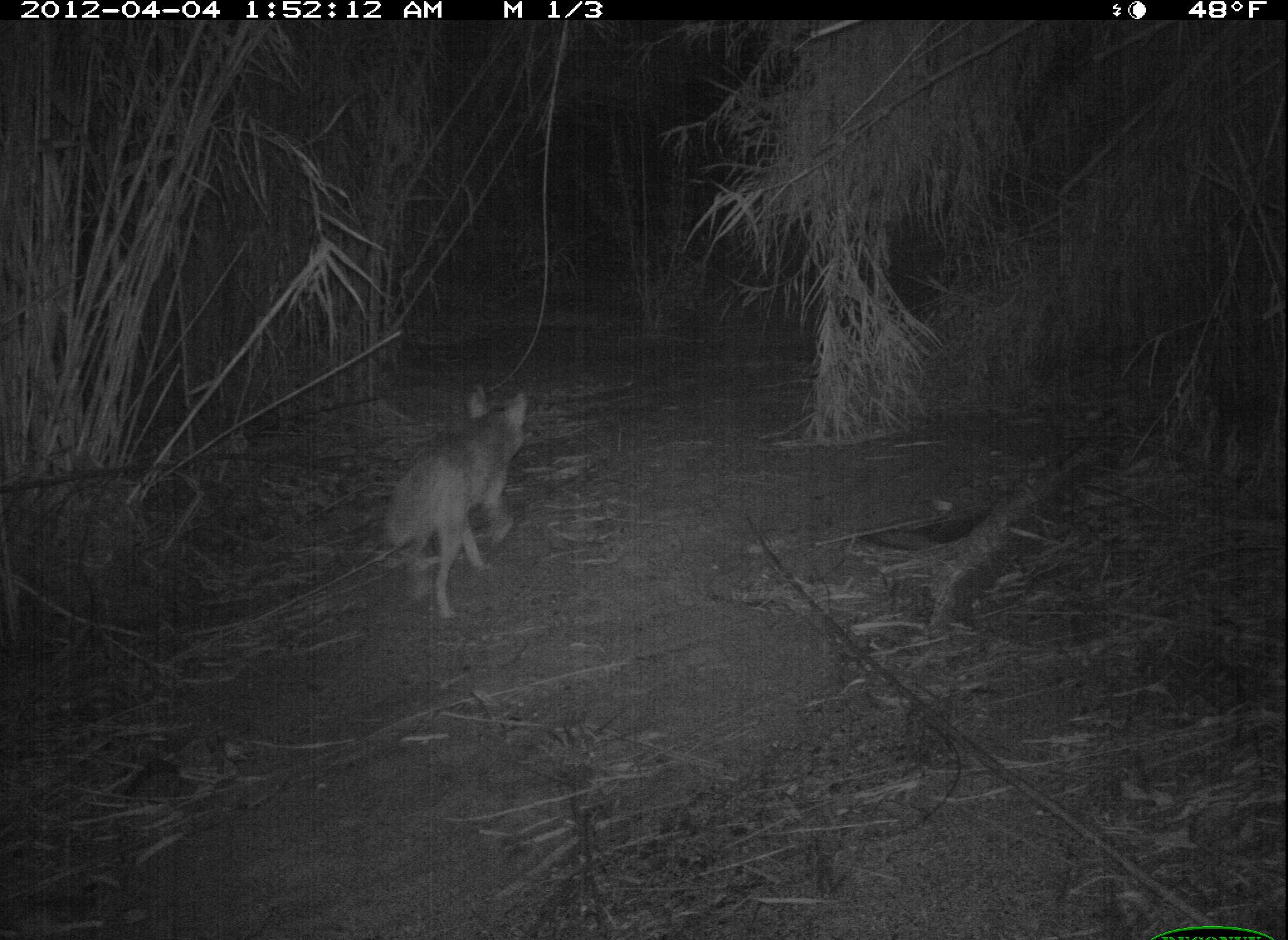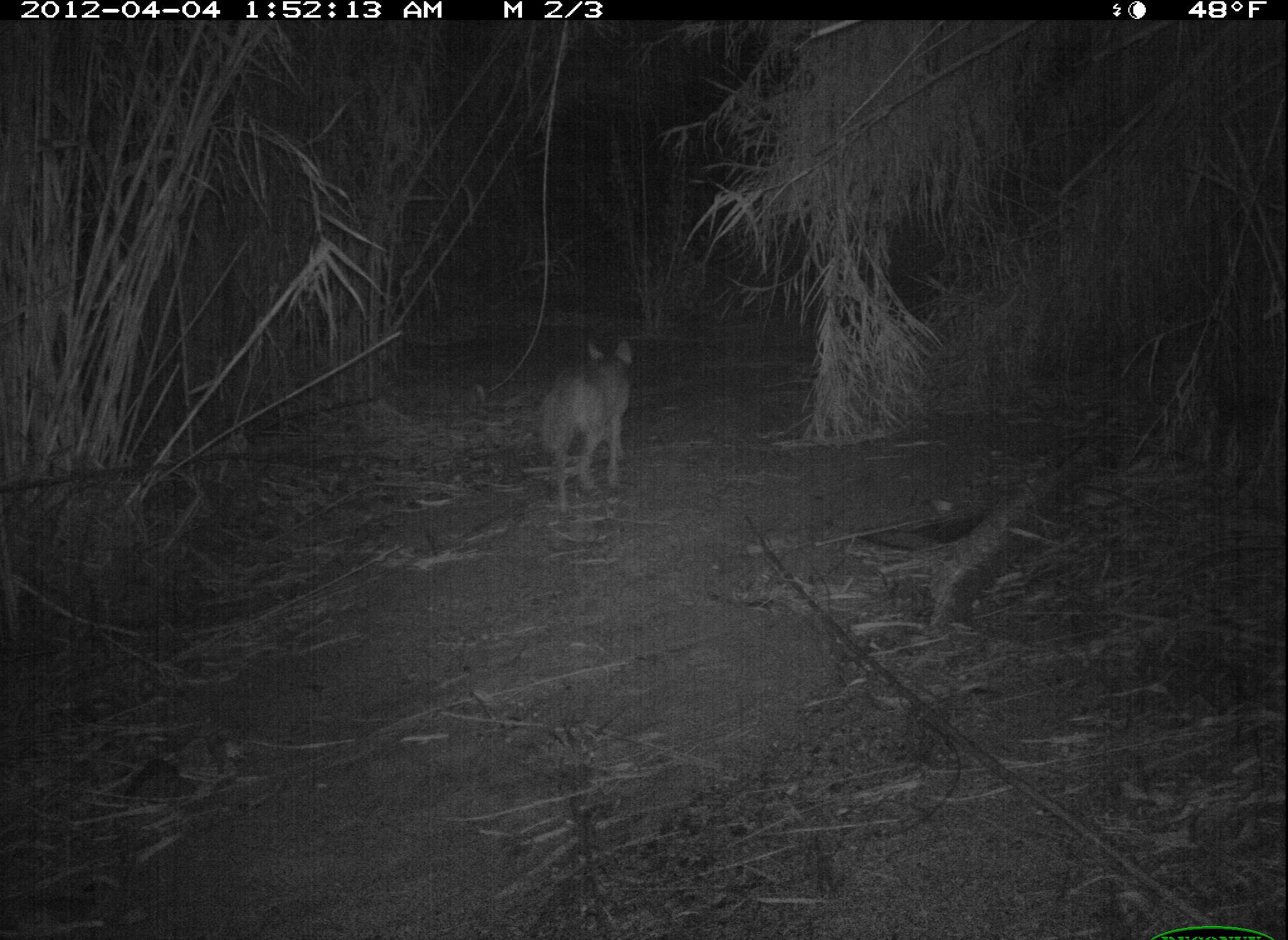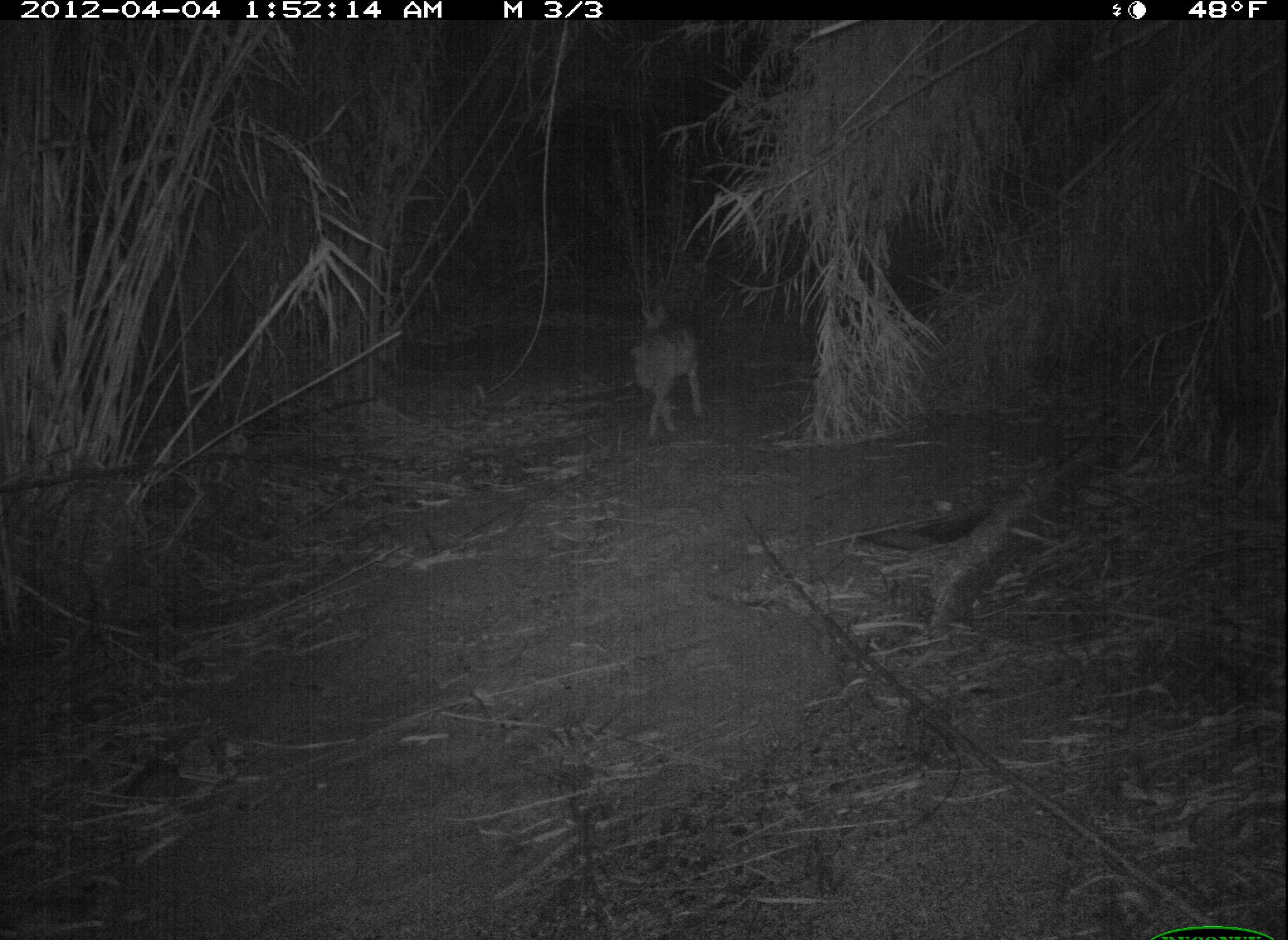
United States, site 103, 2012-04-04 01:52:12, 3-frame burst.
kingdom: Animalia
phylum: Chordata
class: Mammalia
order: Carnivora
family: Canidae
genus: Canis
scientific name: Canis latrans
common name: coyote